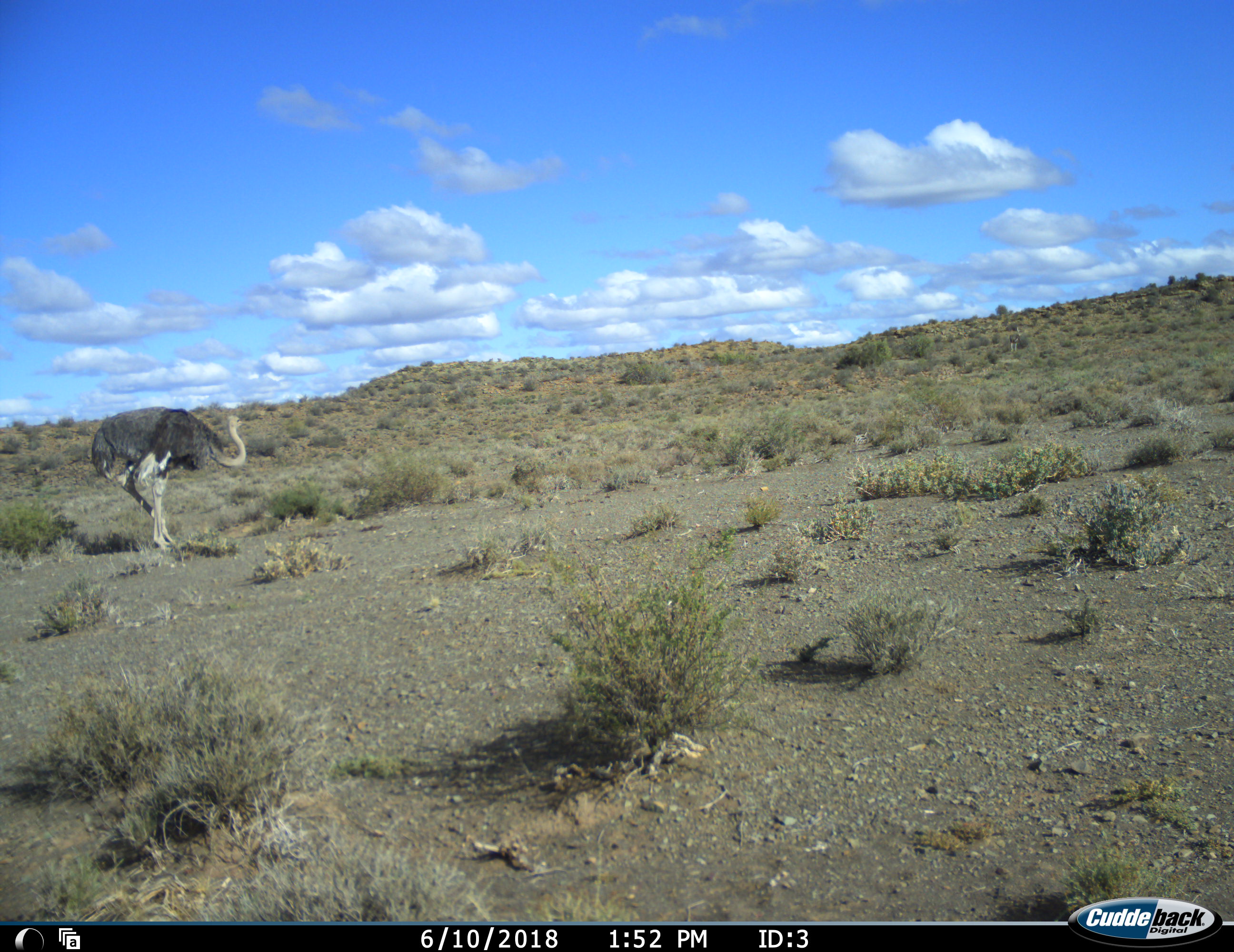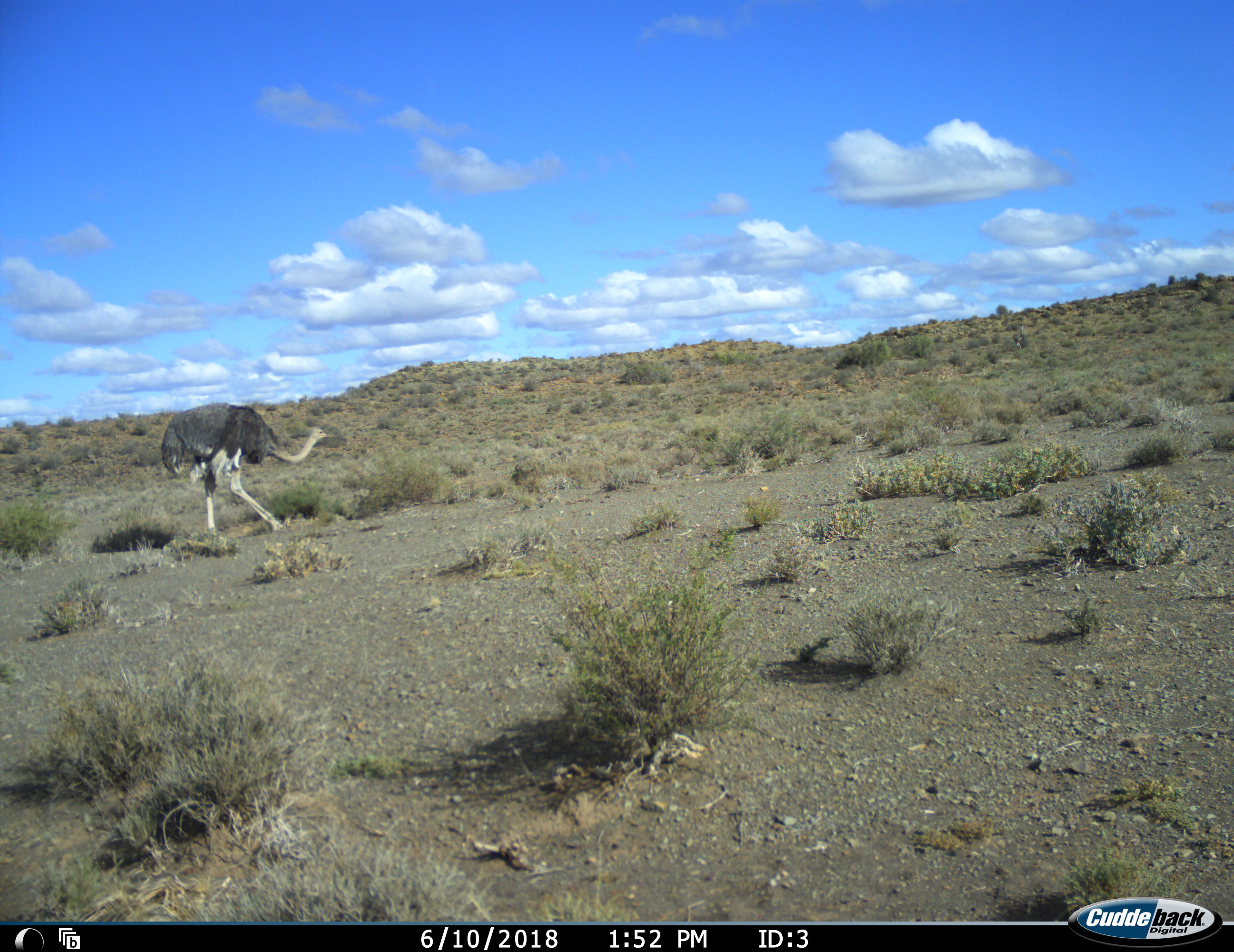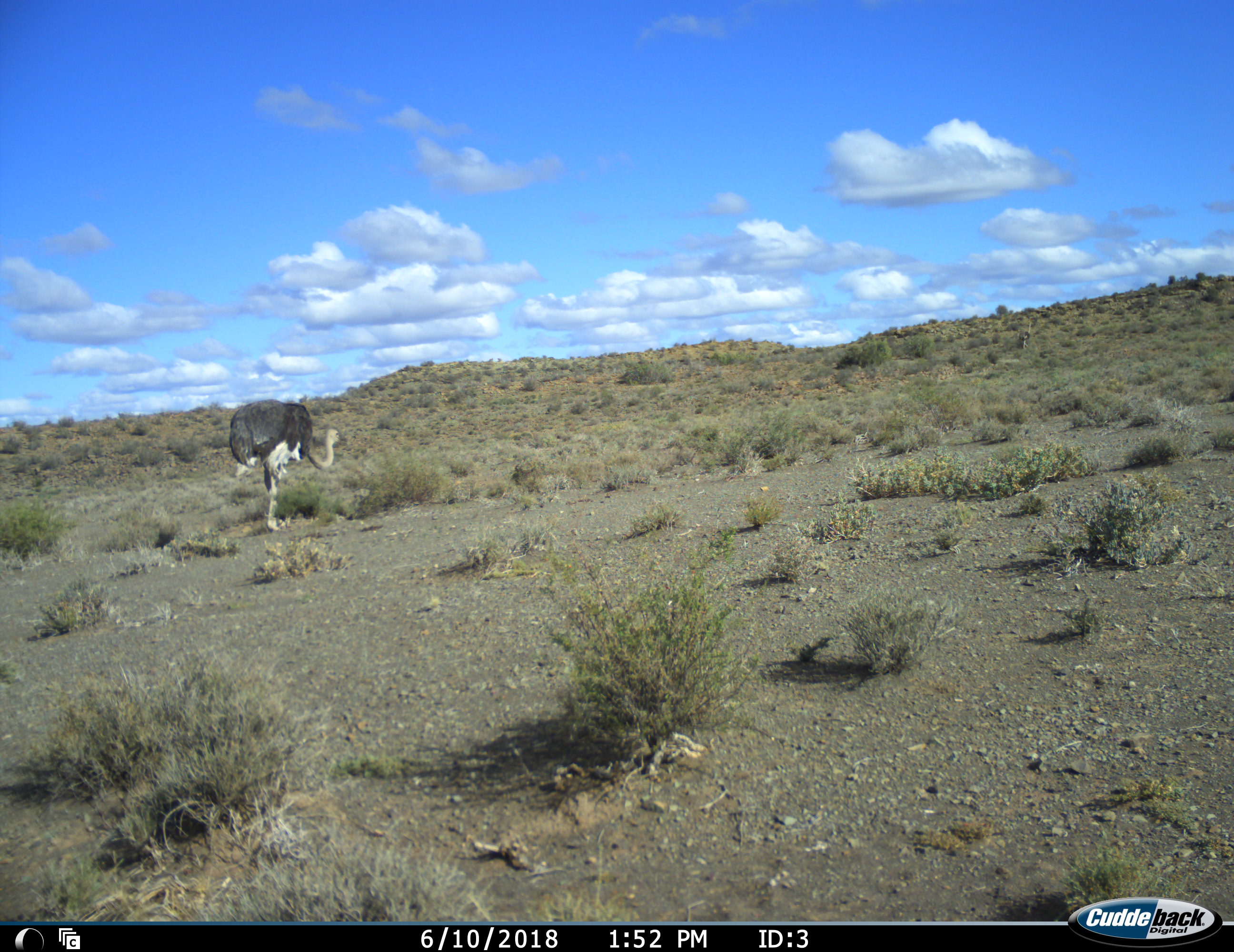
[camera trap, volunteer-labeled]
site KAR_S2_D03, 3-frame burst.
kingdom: Animalia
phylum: Chordata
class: Aves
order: Struthioniformes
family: Struthionidae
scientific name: Struthionidae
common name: ostrich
Ostrich (Struthionidae), count 1. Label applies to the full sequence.